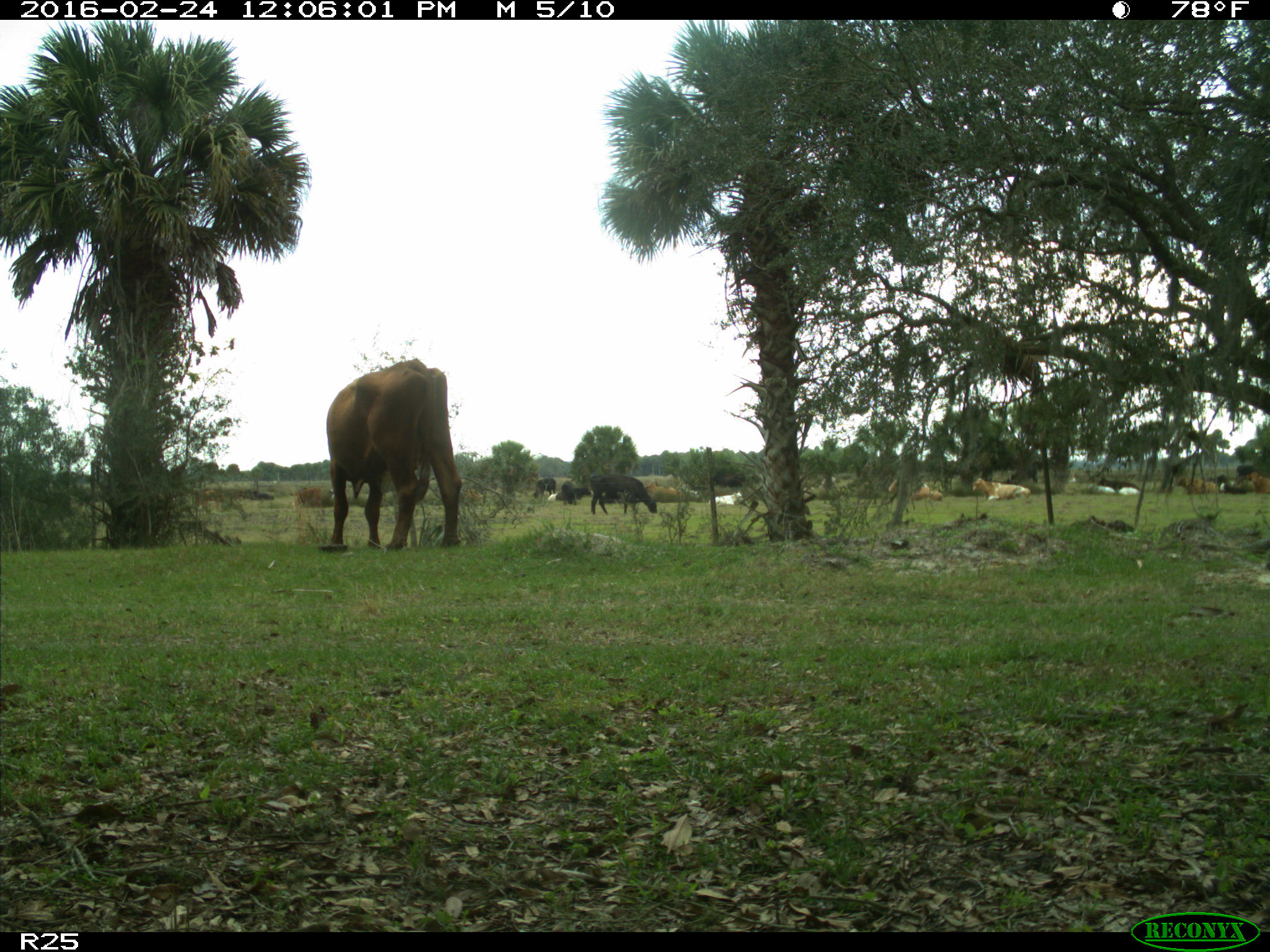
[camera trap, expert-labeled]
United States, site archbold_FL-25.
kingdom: Animalia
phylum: Chordata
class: Mammalia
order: Artiodactyla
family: Bovidae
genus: Bos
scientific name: Bos taurus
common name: domestic cow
Bos taurus (domestic cow).